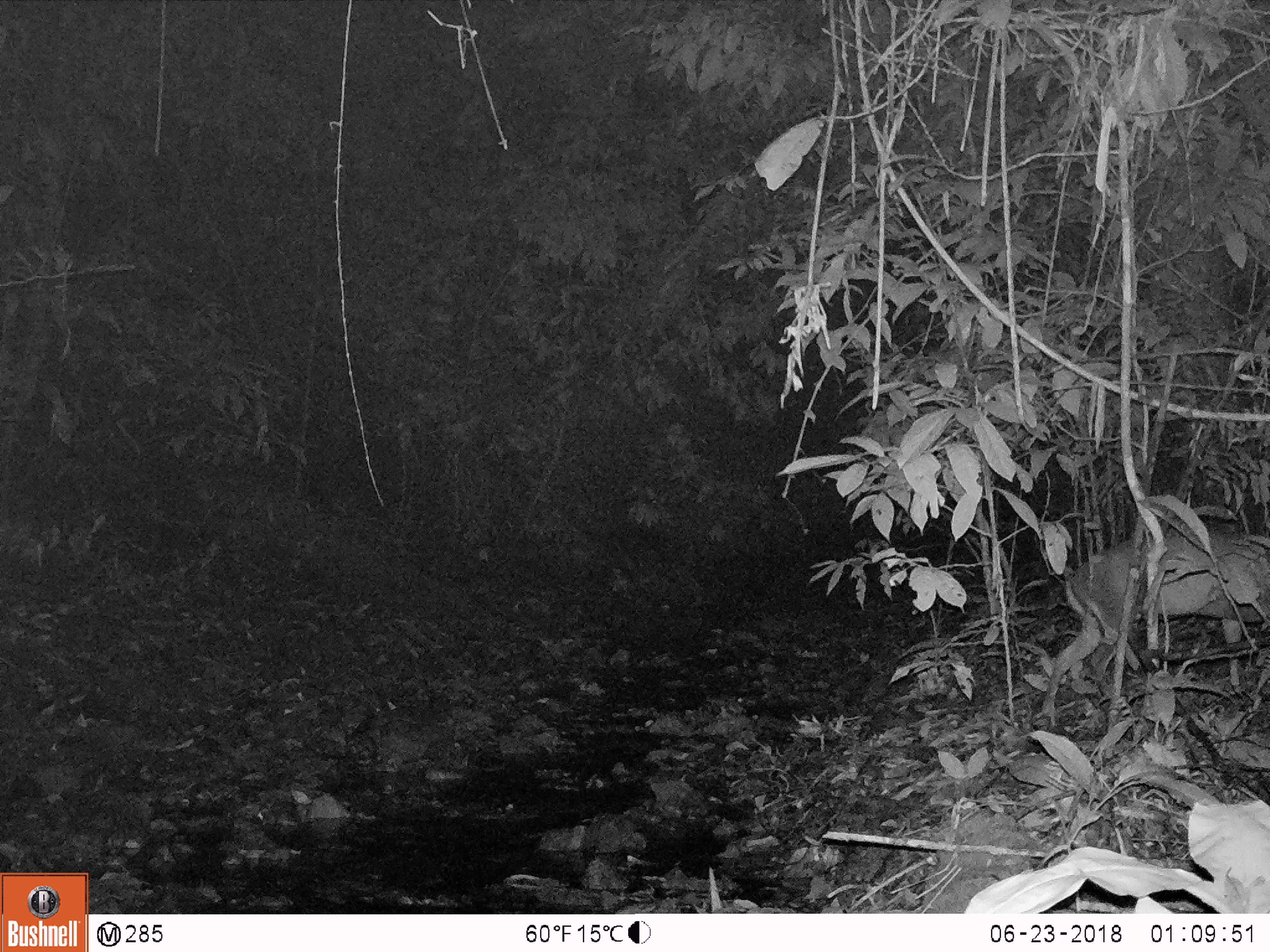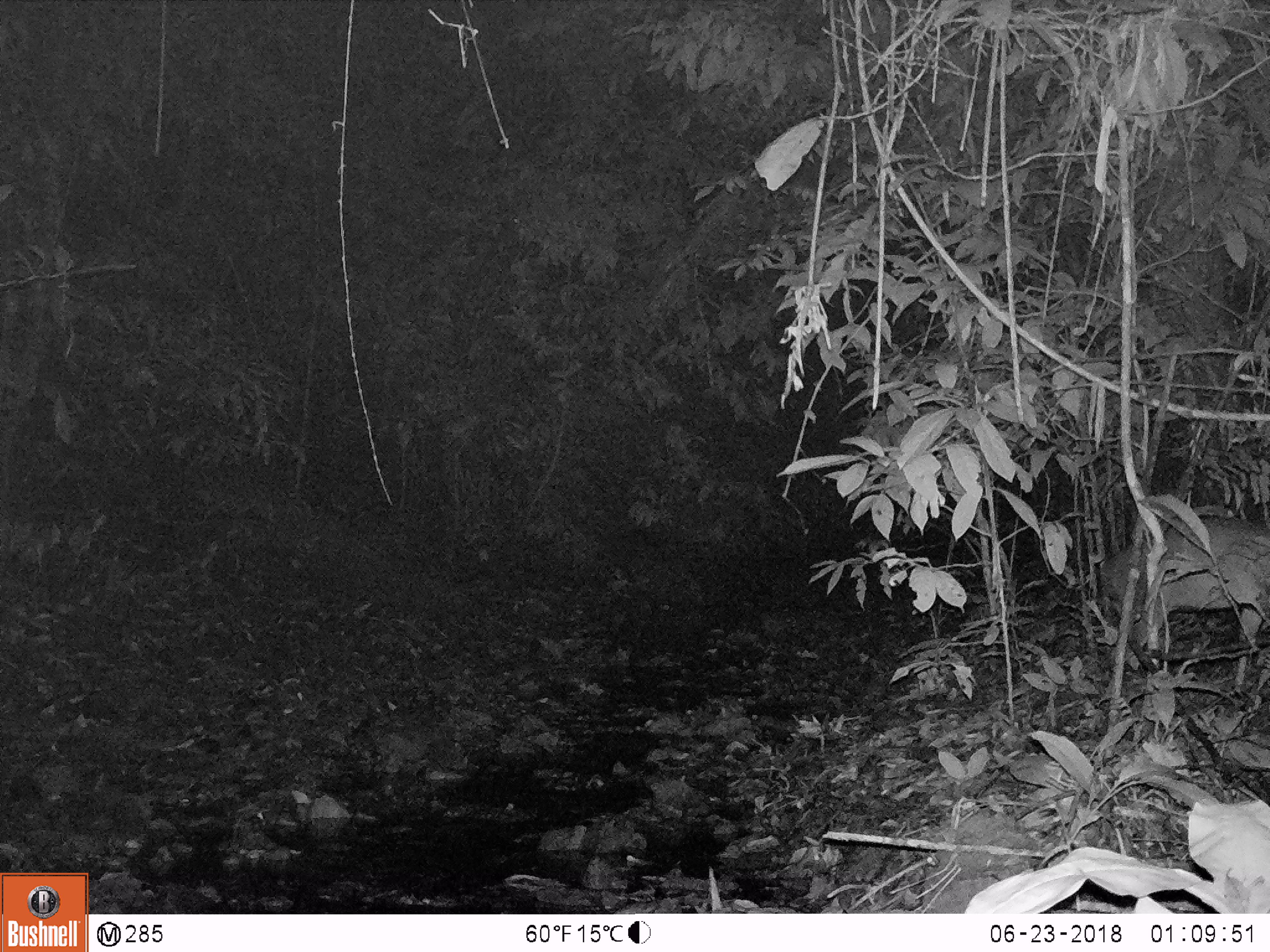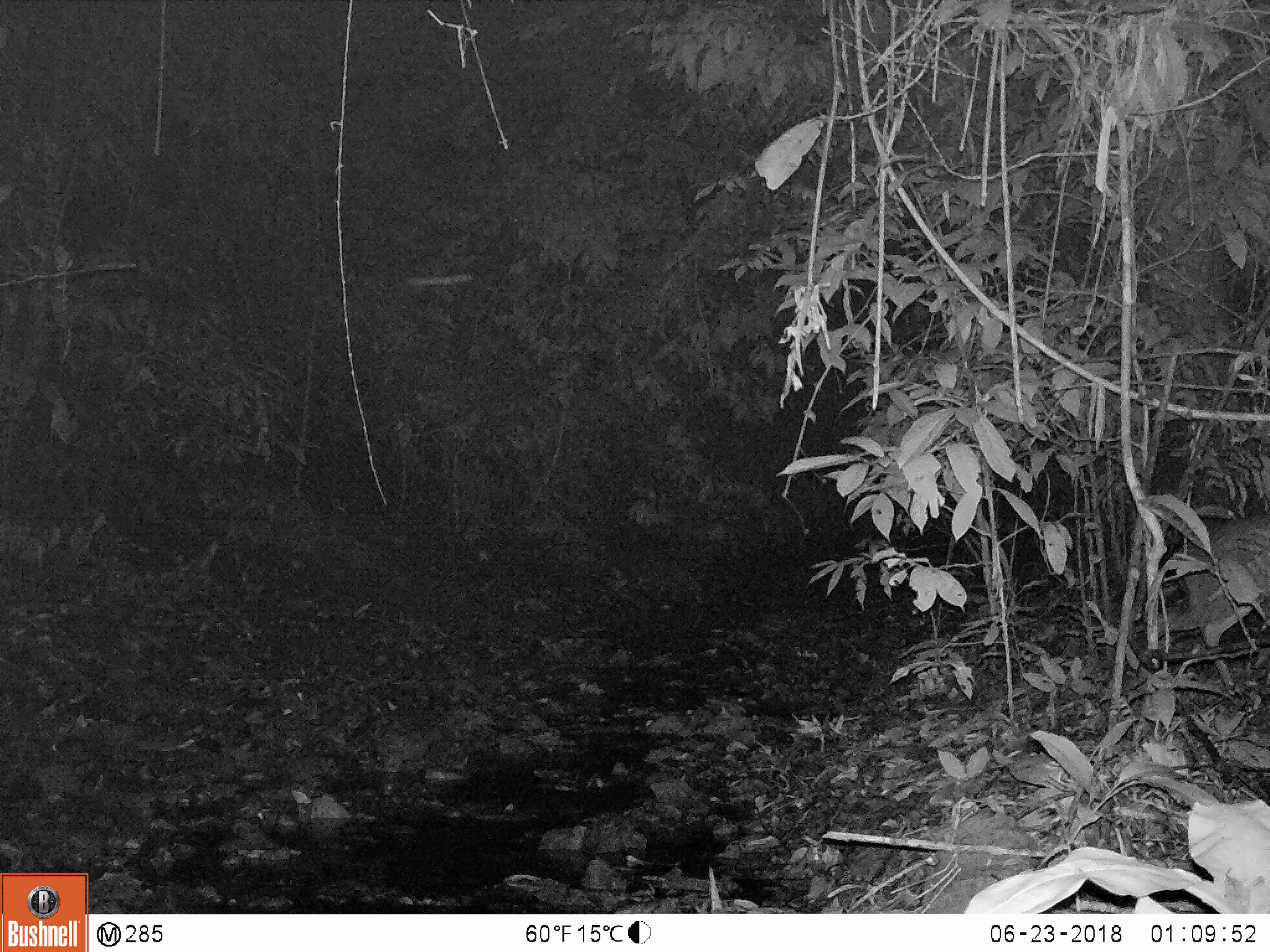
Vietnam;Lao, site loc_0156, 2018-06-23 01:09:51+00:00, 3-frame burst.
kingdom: Animalia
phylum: Chordata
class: Mammalia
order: Artiodactyla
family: Cervidae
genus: Muntiacus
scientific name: Muntiacus rooseveltorum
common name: roosevelt's muntjac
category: roosevelts muntjac group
Roosevelts muntjac group (roosevelt's muntjac) (Muntiacus rooseveltorum). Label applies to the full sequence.